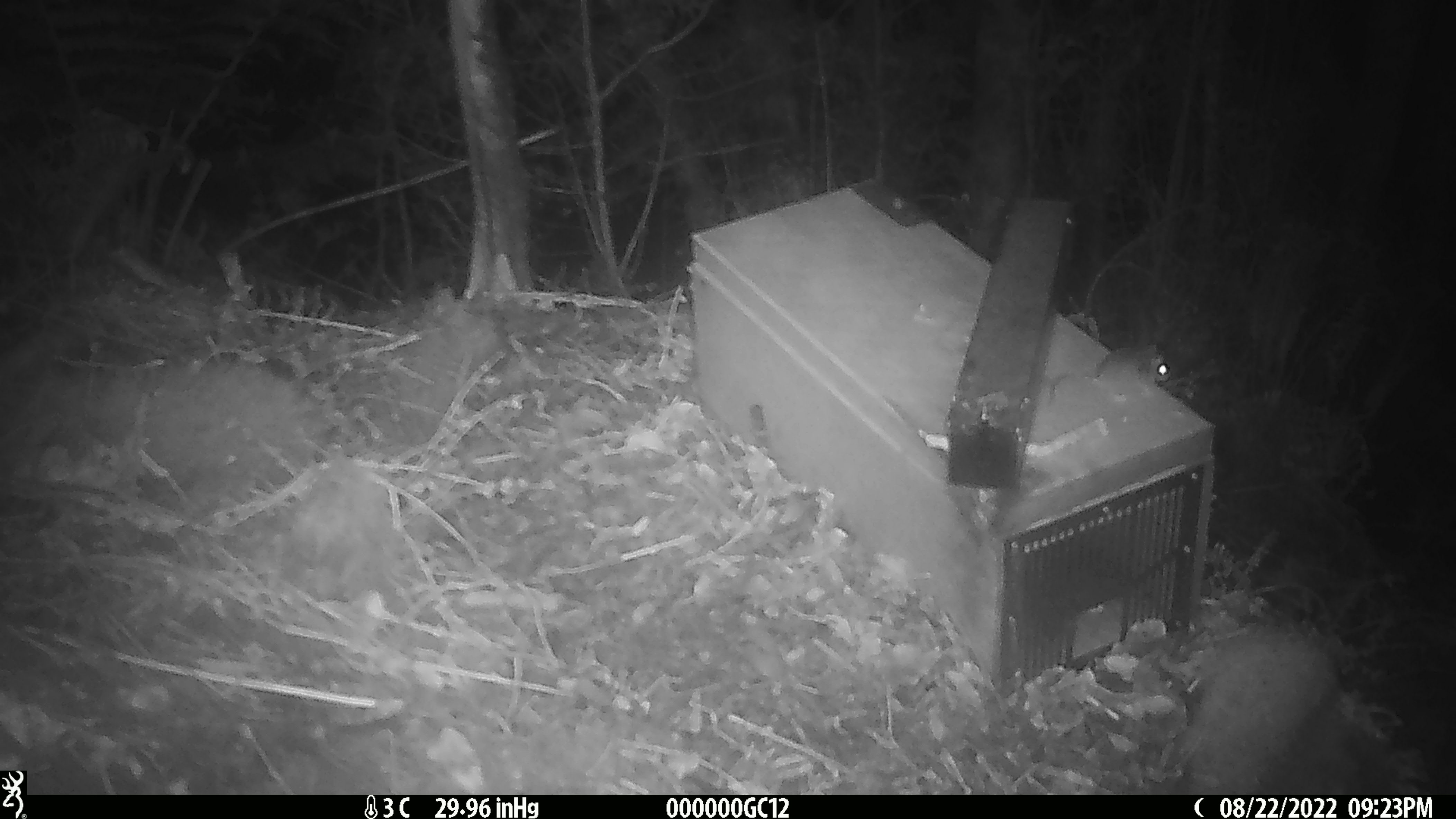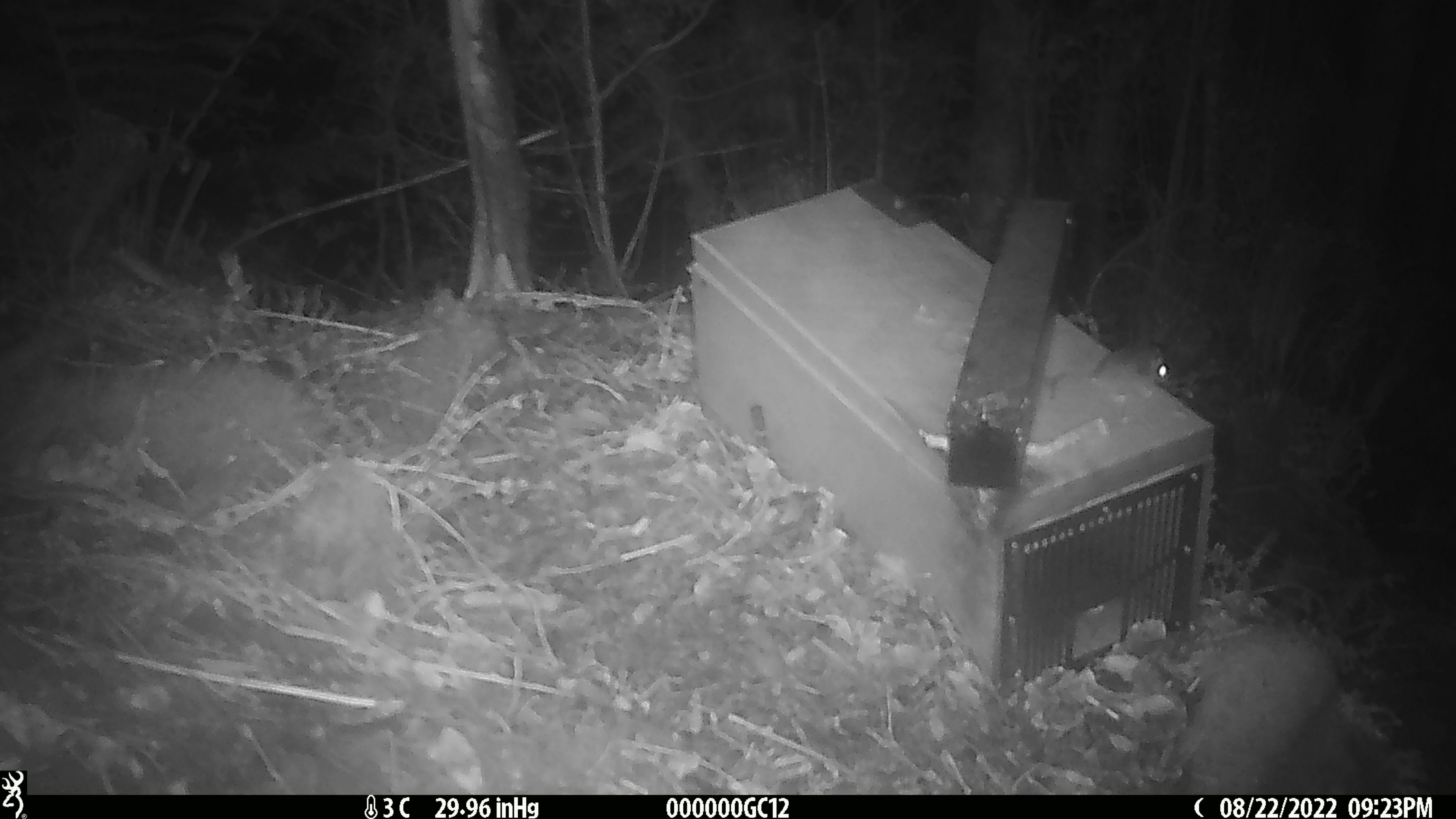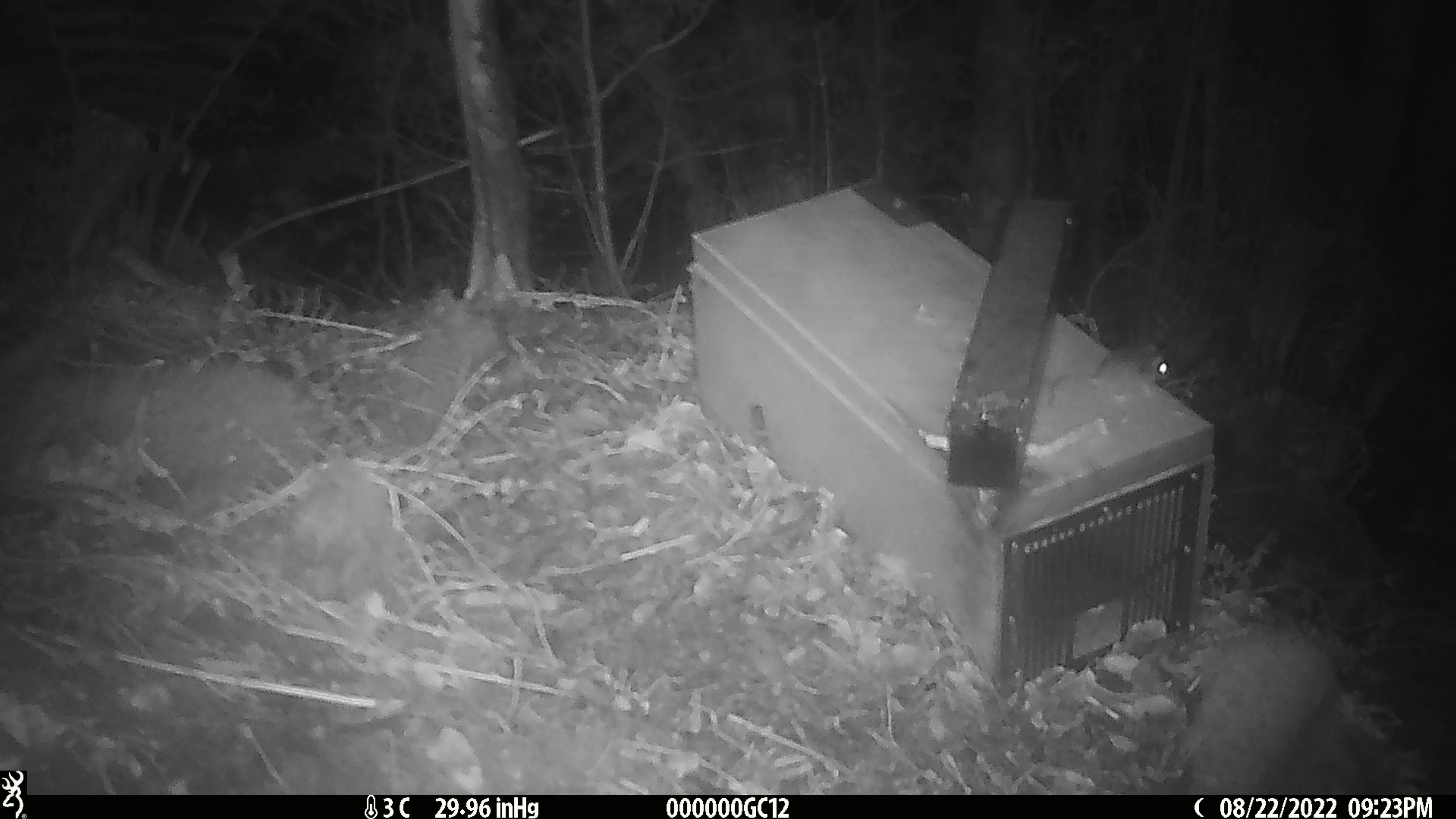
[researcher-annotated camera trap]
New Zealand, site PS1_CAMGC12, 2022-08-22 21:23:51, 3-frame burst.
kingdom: Animalia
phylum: Chordata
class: Mammalia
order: Rodentia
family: Muridae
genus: Mus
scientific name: Mus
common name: mouse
Mouse (Mus).